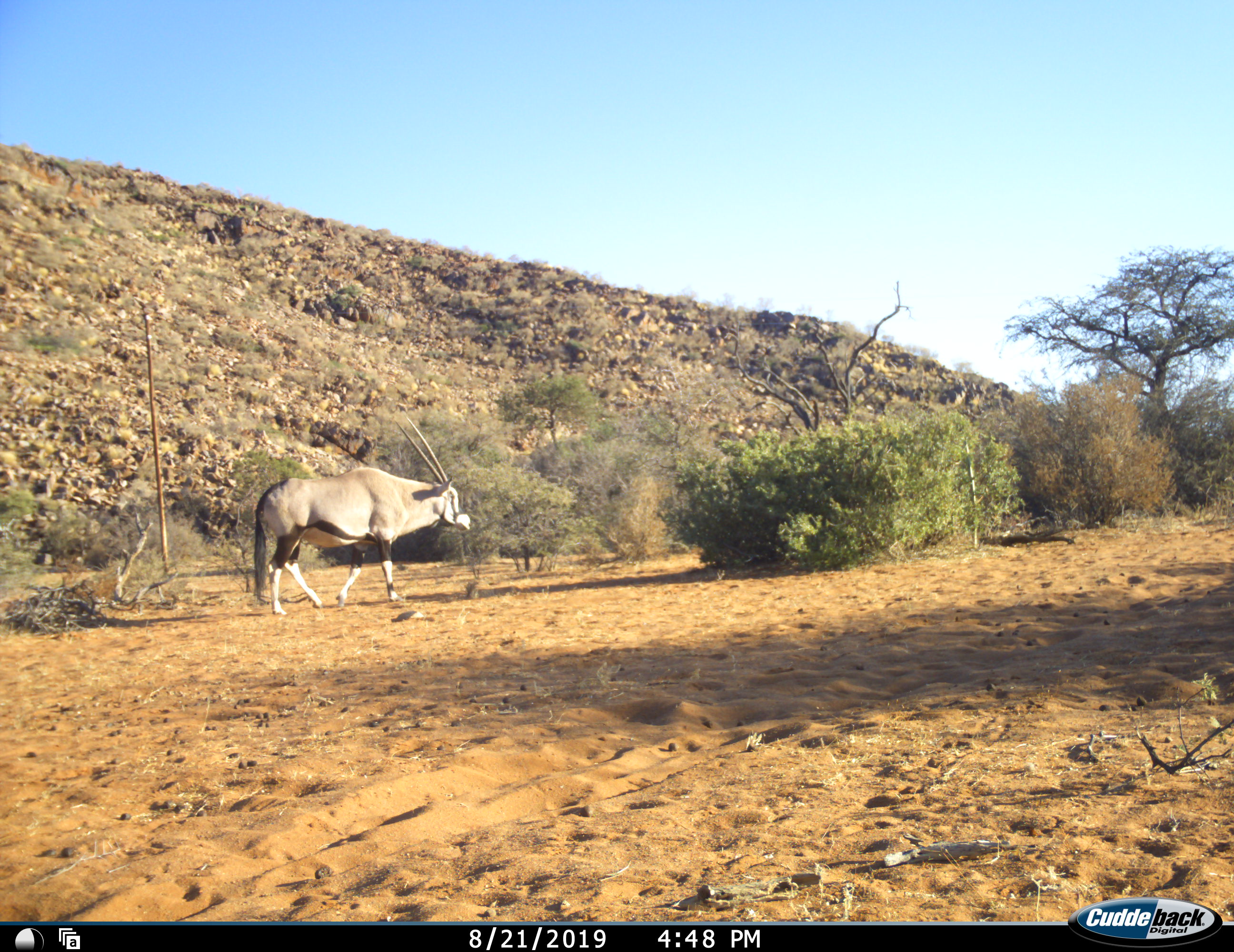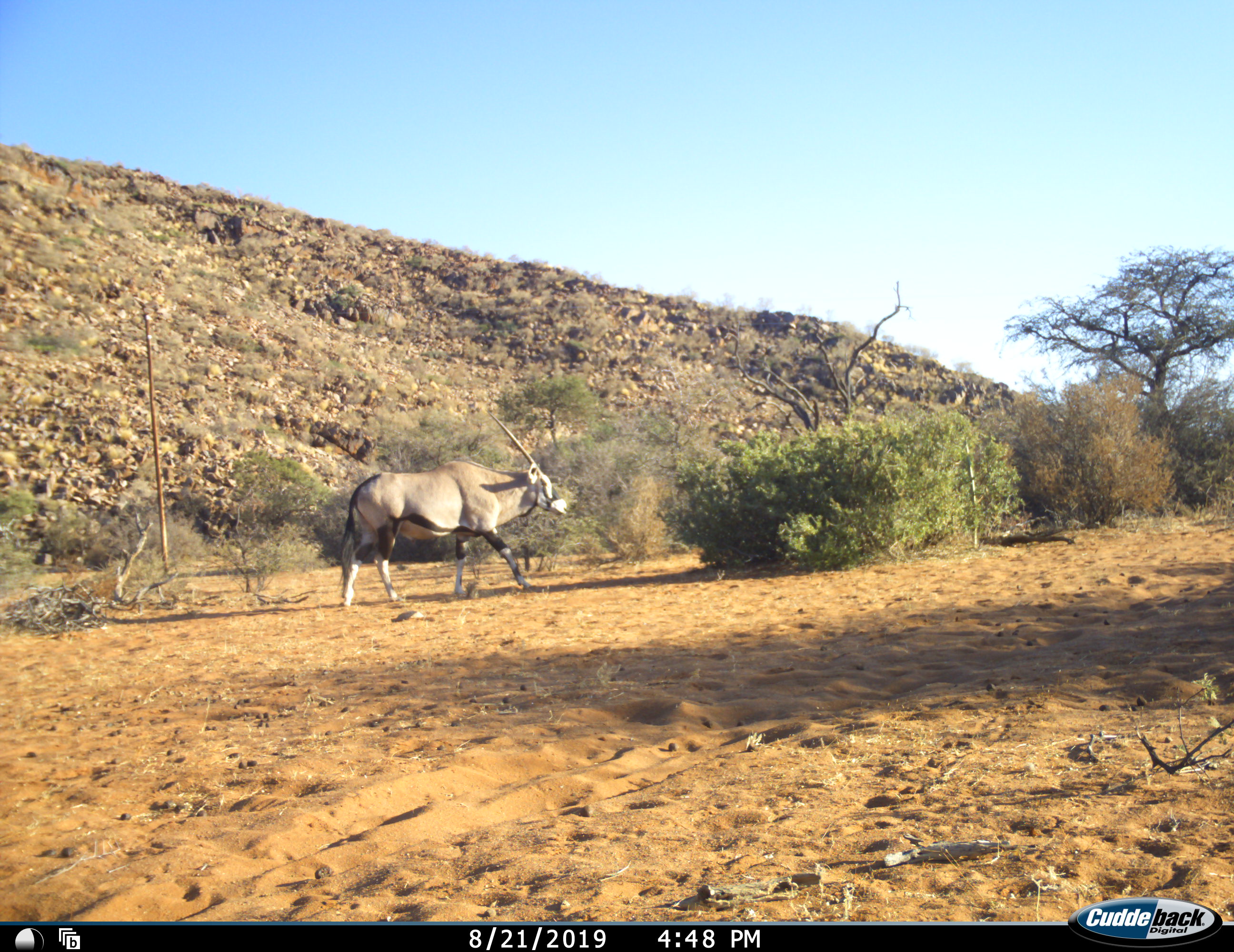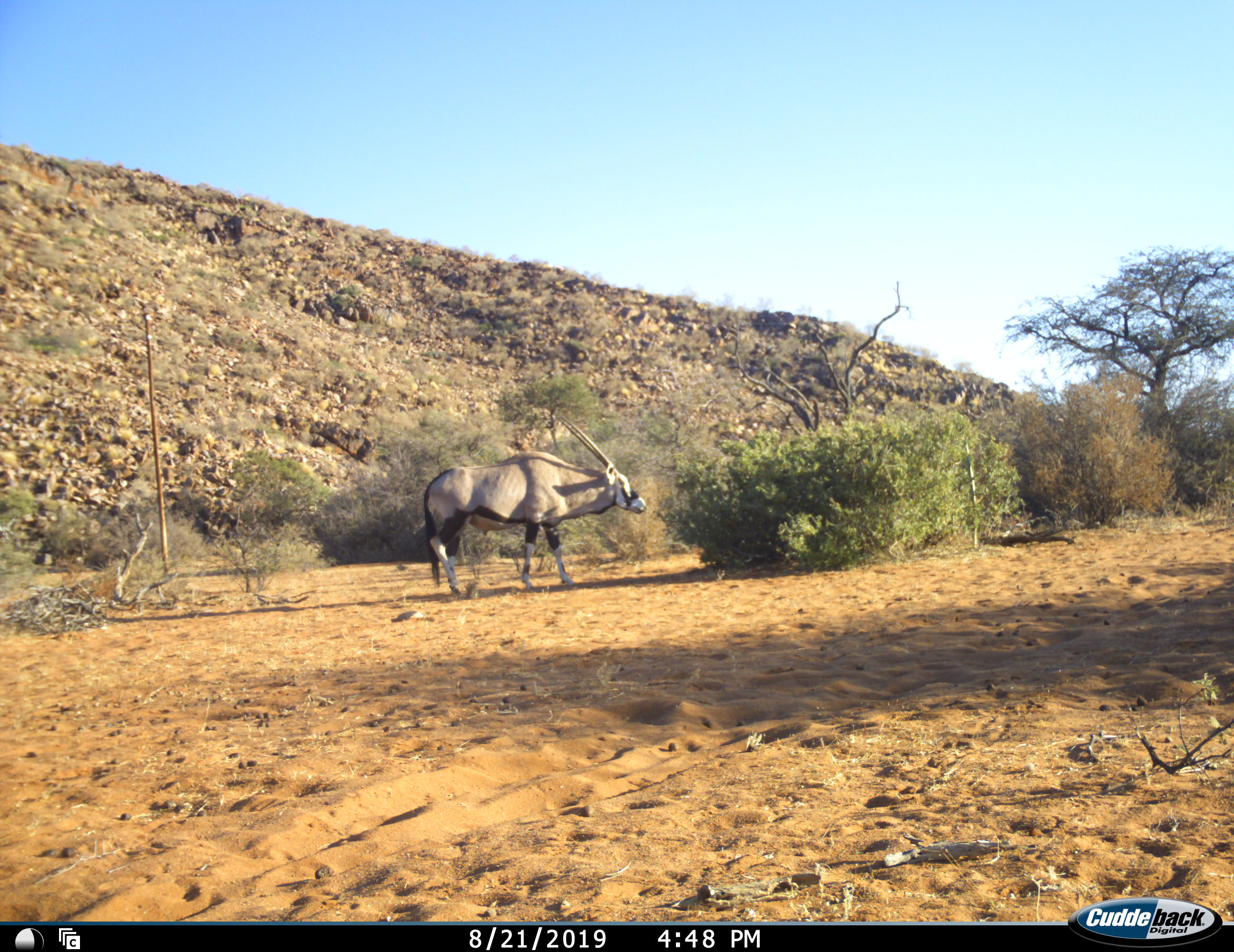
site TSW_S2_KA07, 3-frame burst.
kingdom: Animalia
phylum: Chordata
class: Mammalia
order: Artiodactyla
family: Bovidae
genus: Oryx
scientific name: Oryx gazella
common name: gemsbok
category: oryx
Oryx (gemsbok) (Oryx gazella), count 1. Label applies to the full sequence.